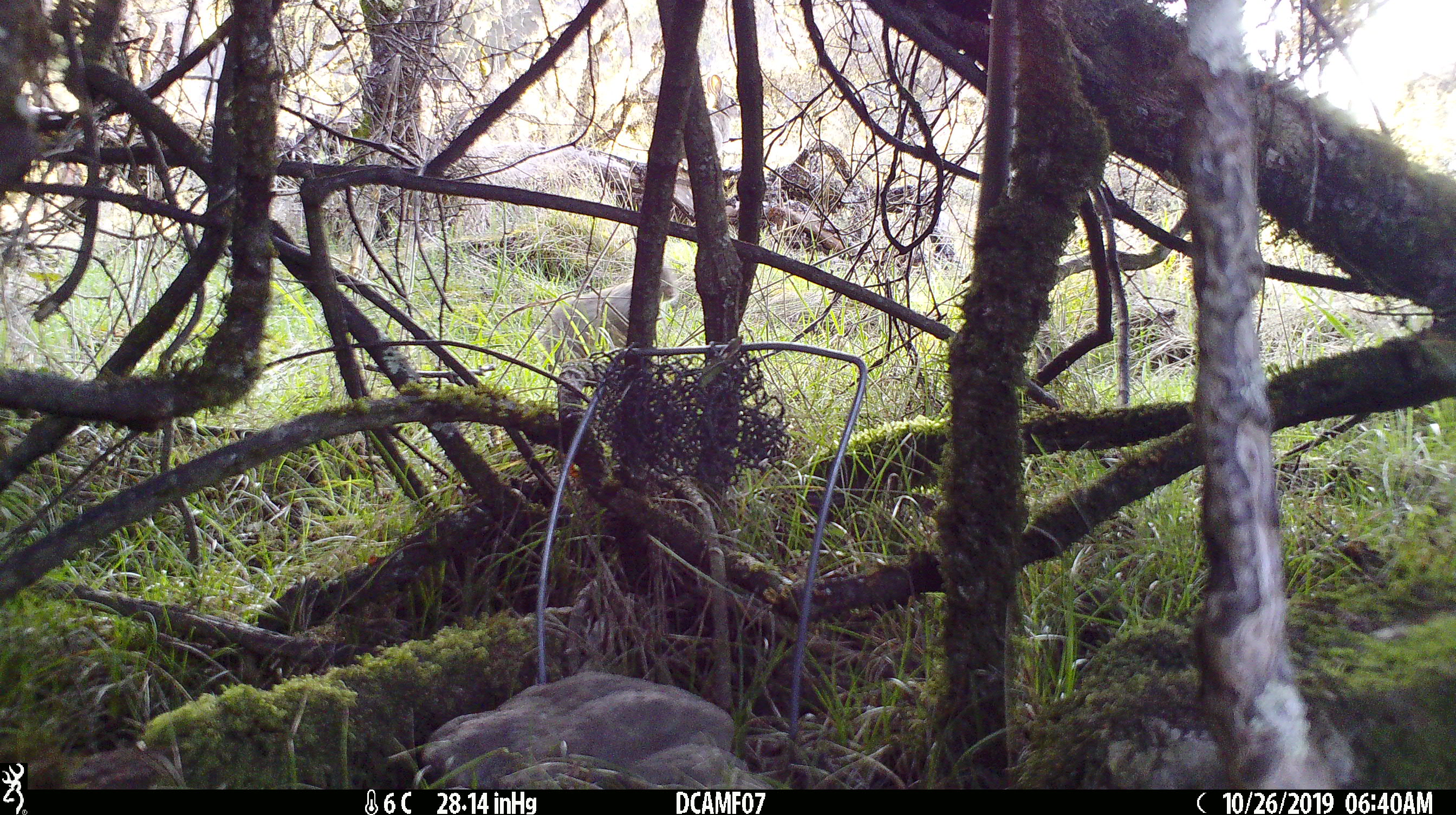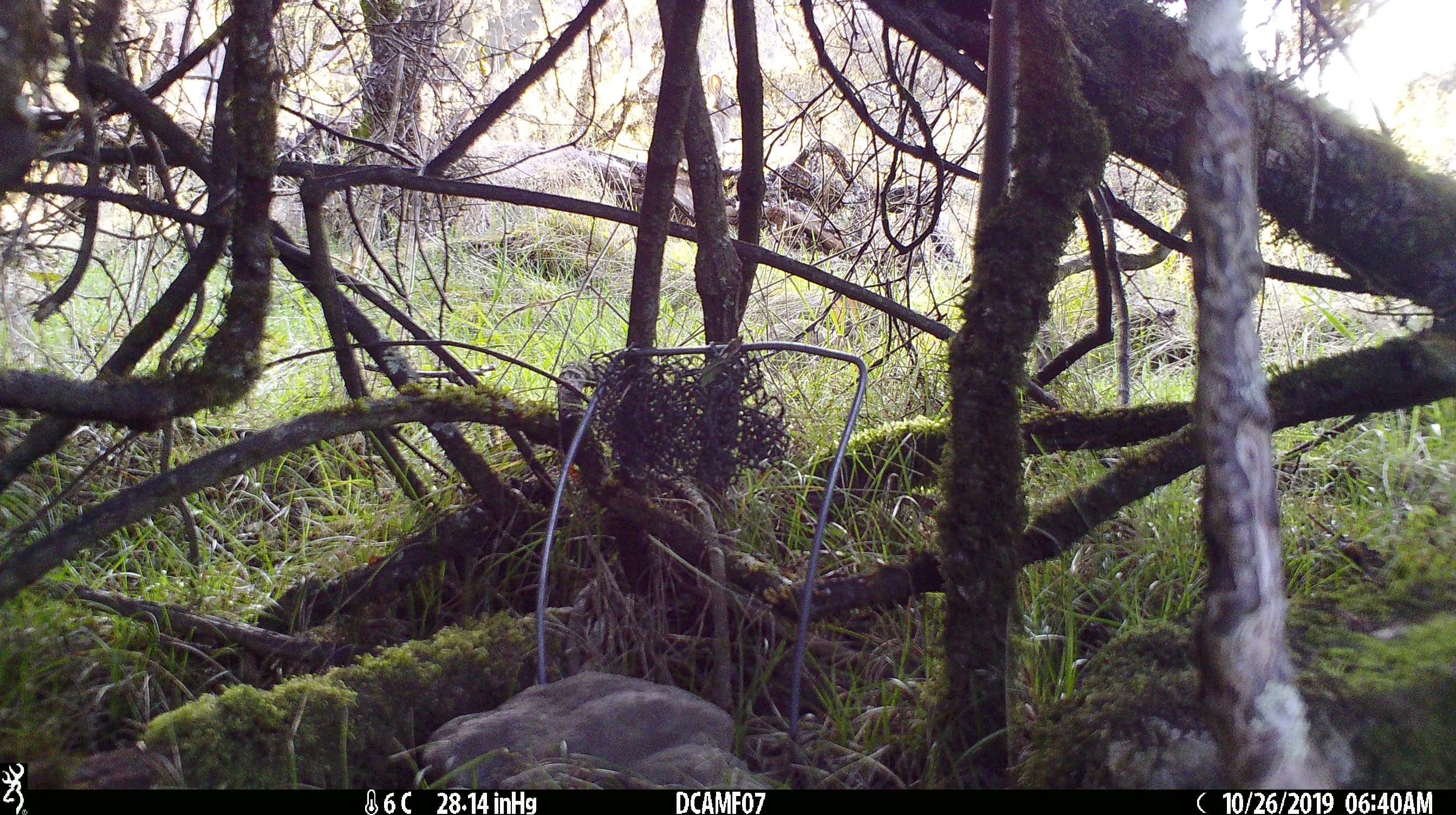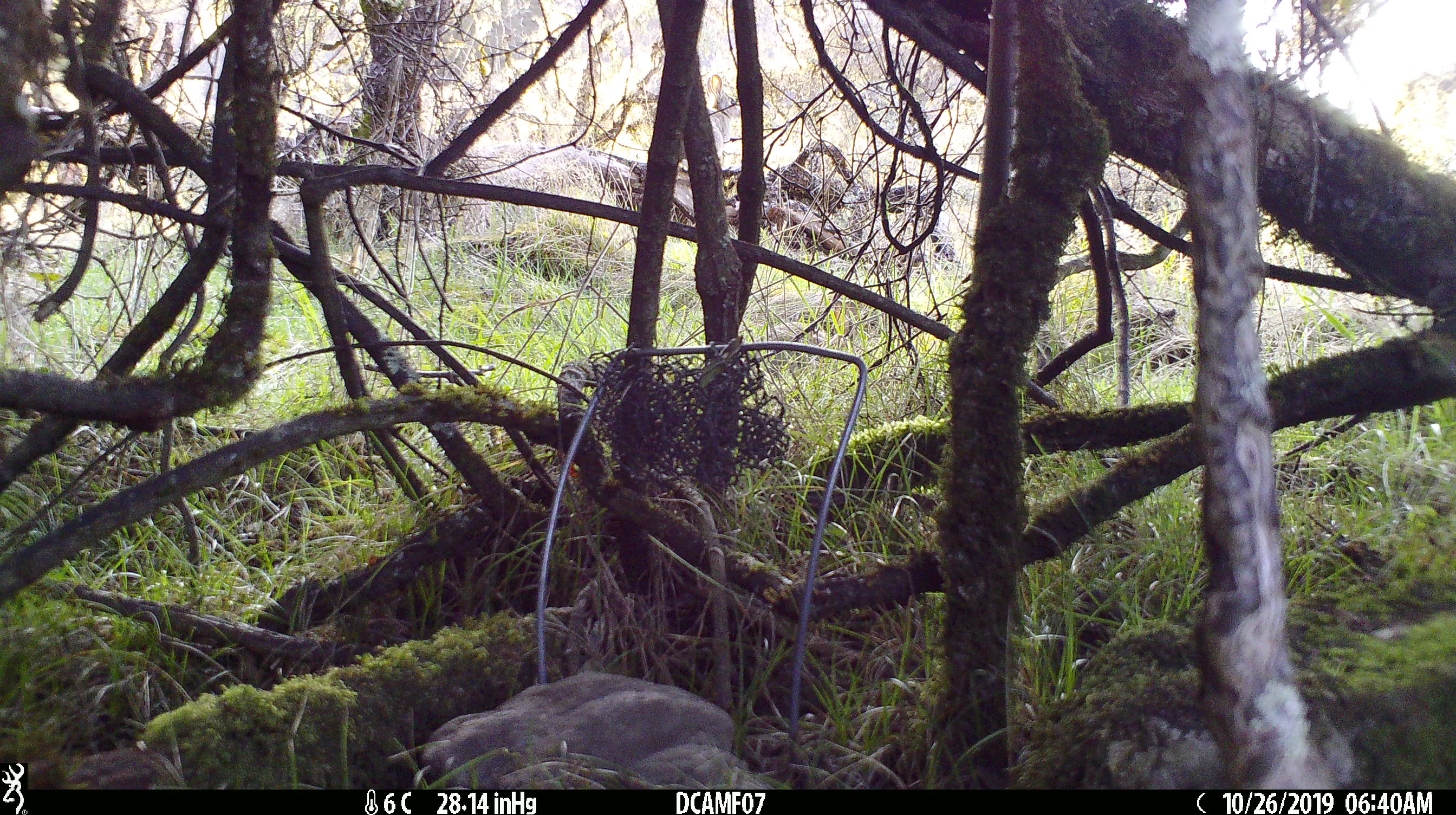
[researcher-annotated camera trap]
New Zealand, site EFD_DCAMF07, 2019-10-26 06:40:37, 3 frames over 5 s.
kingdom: Animalia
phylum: Chordata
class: Mammalia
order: Lagomorpha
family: Leporidae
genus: Oryctolagus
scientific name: Oryctolagus cuniculus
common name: european rabbit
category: rabbit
Rabbit (european rabbit) (Oryctolagus cuniculus).